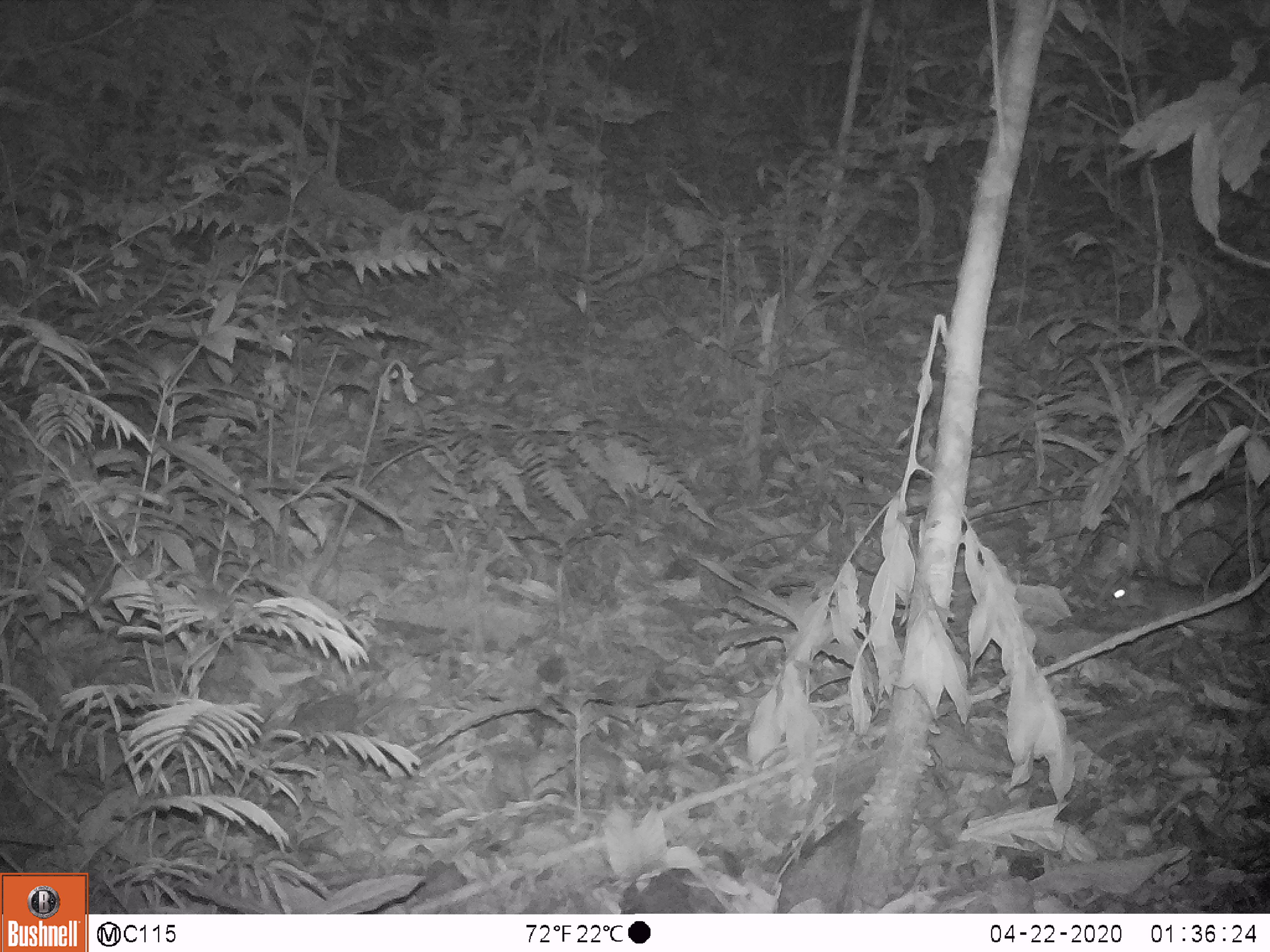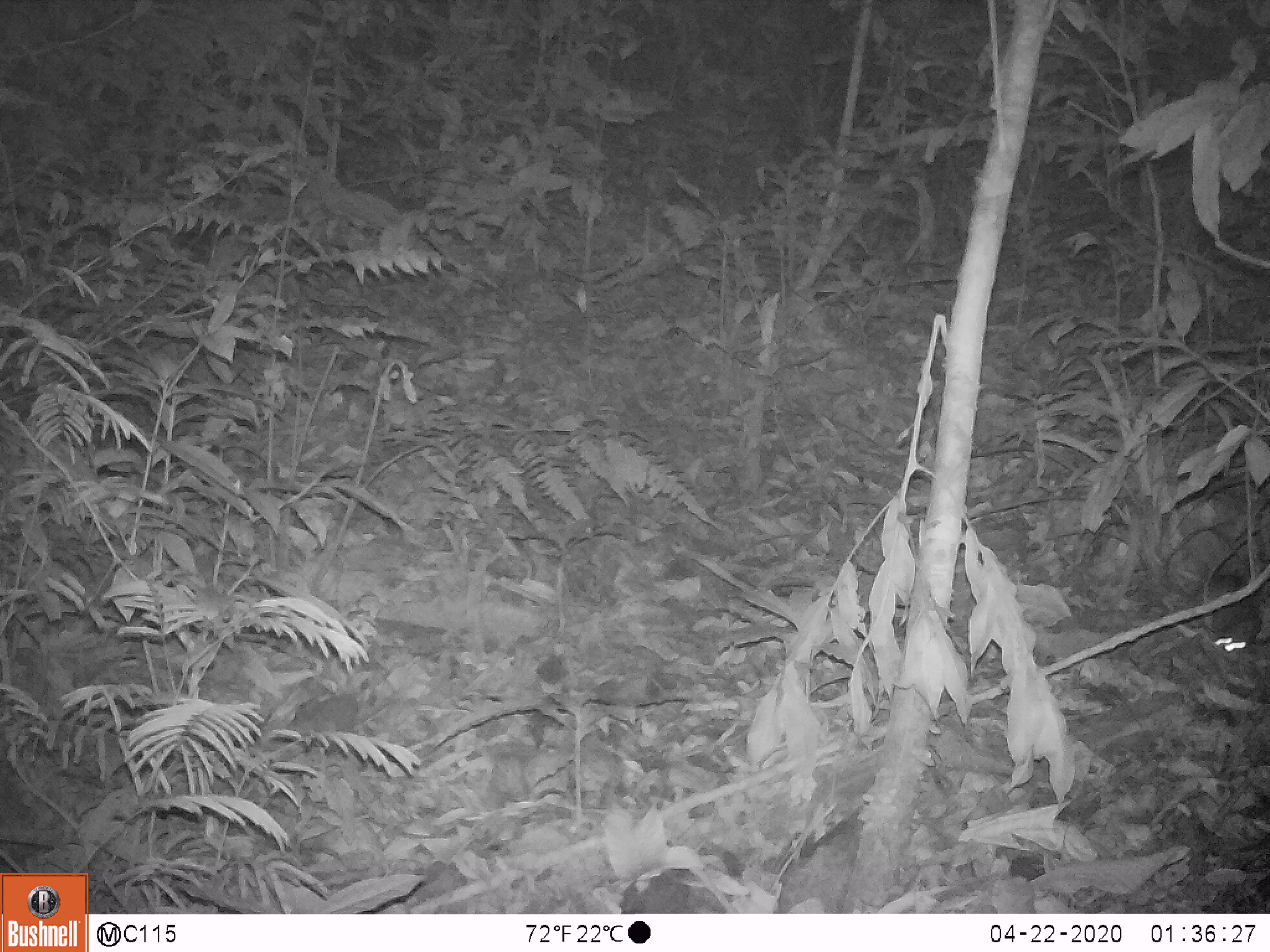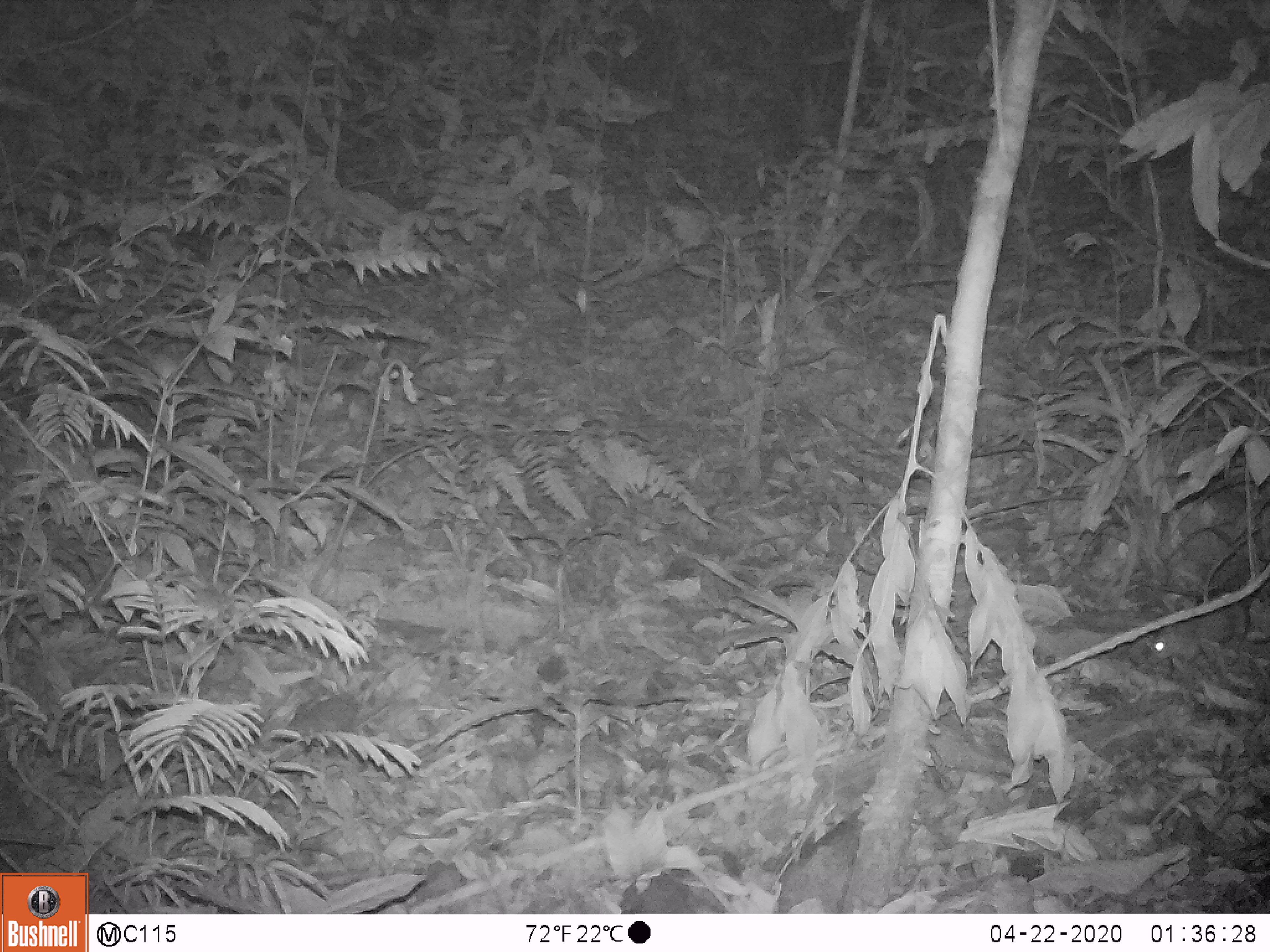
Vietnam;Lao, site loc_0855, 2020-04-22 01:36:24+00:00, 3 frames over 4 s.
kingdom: Animalia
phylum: Chordata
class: Mammalia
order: Rodentia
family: Muridae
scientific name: Muridae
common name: old-world mice and rats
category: unidentified murid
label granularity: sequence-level